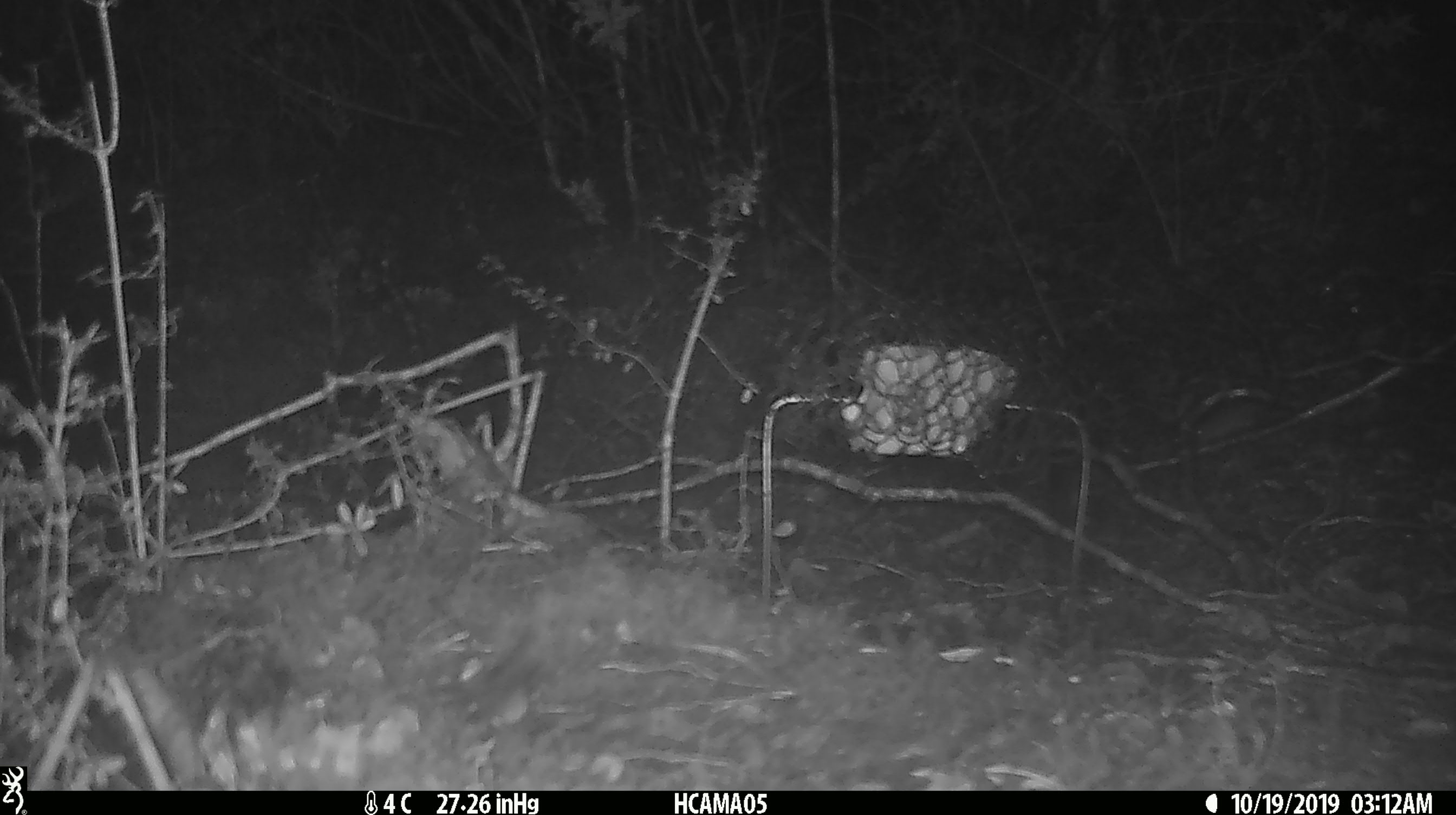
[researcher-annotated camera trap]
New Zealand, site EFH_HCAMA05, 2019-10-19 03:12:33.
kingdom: Animalia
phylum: Chordata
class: Mammalia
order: Rodentia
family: Muridae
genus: Mus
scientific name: Mus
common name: mouse